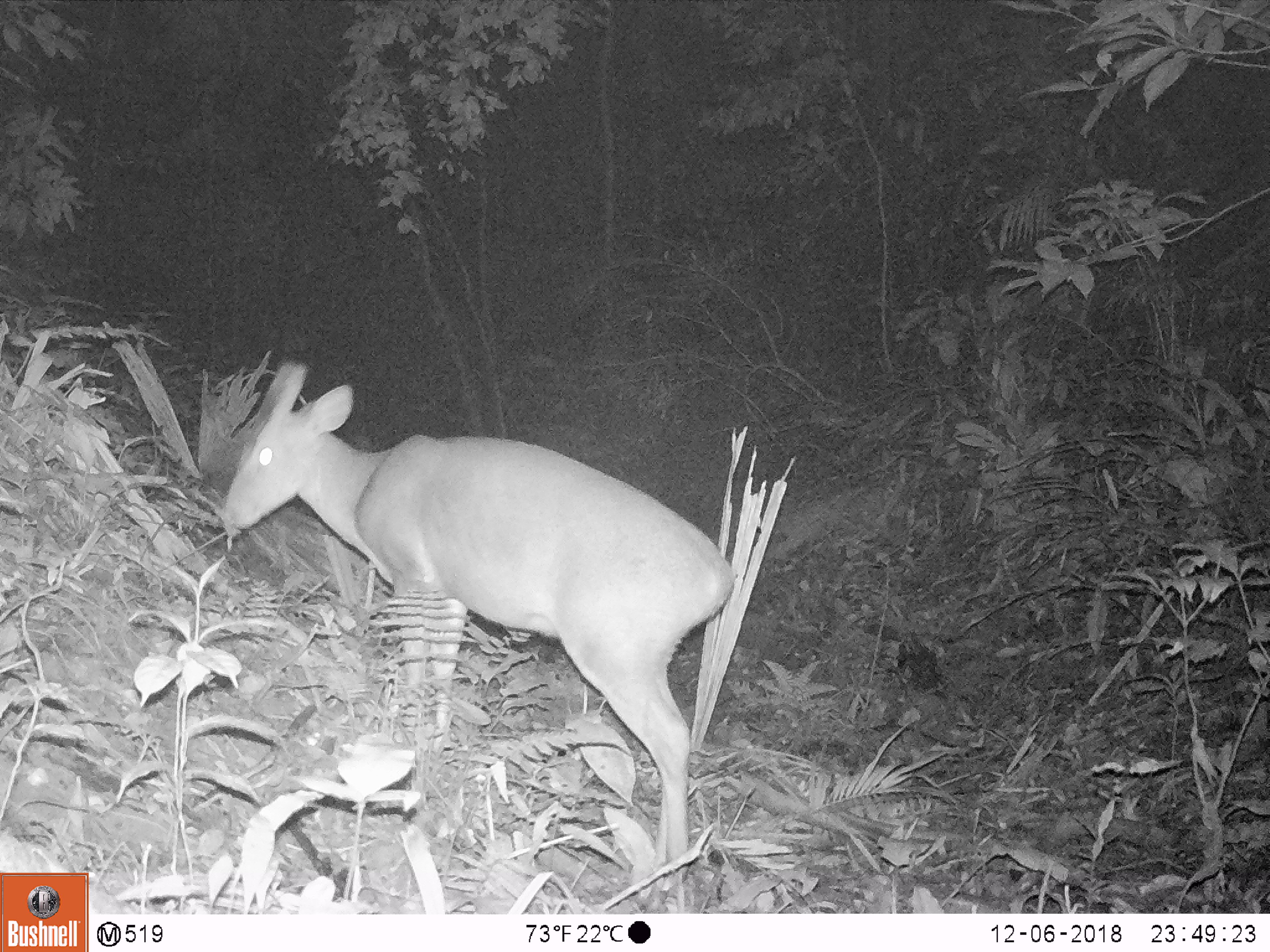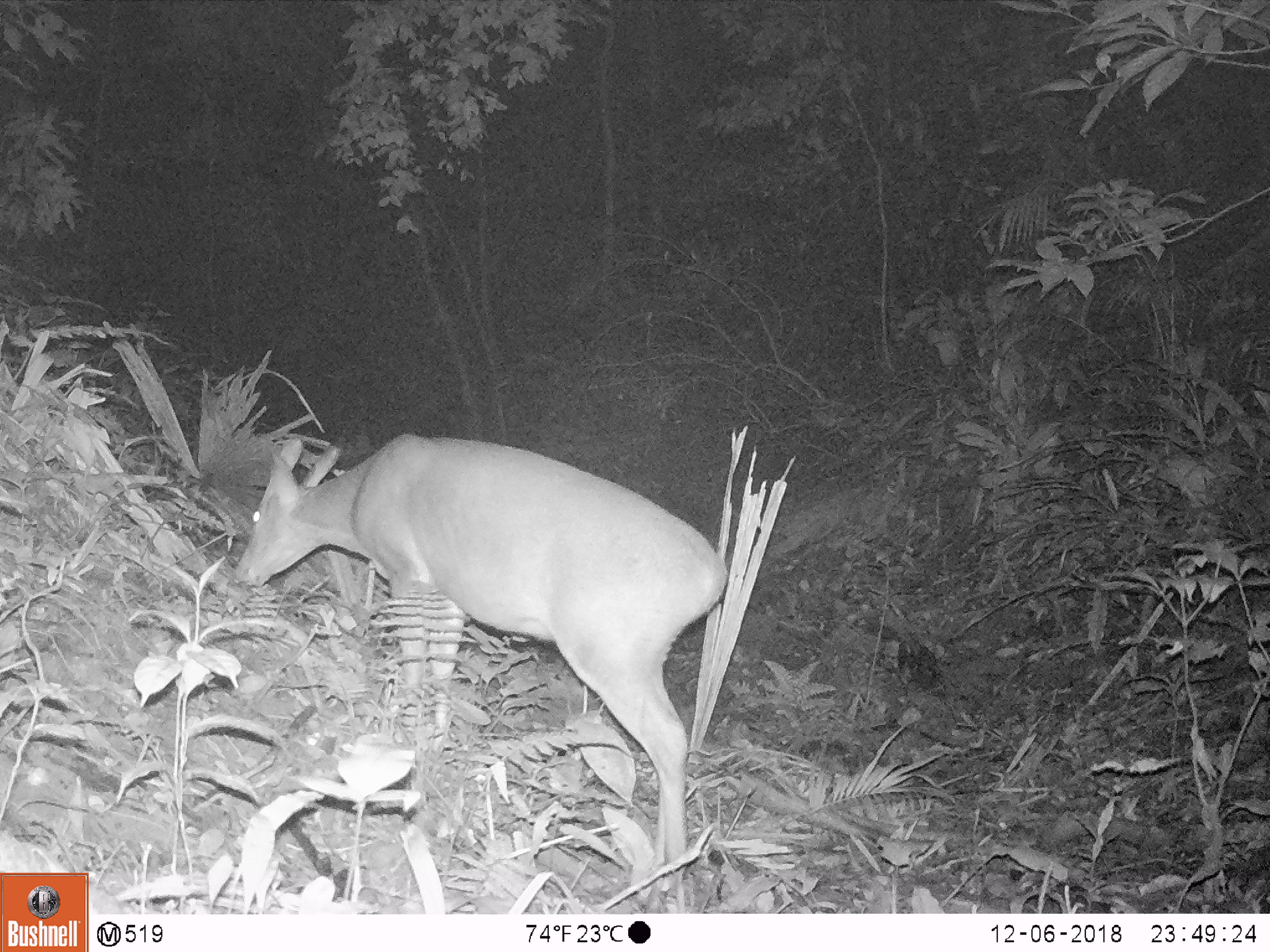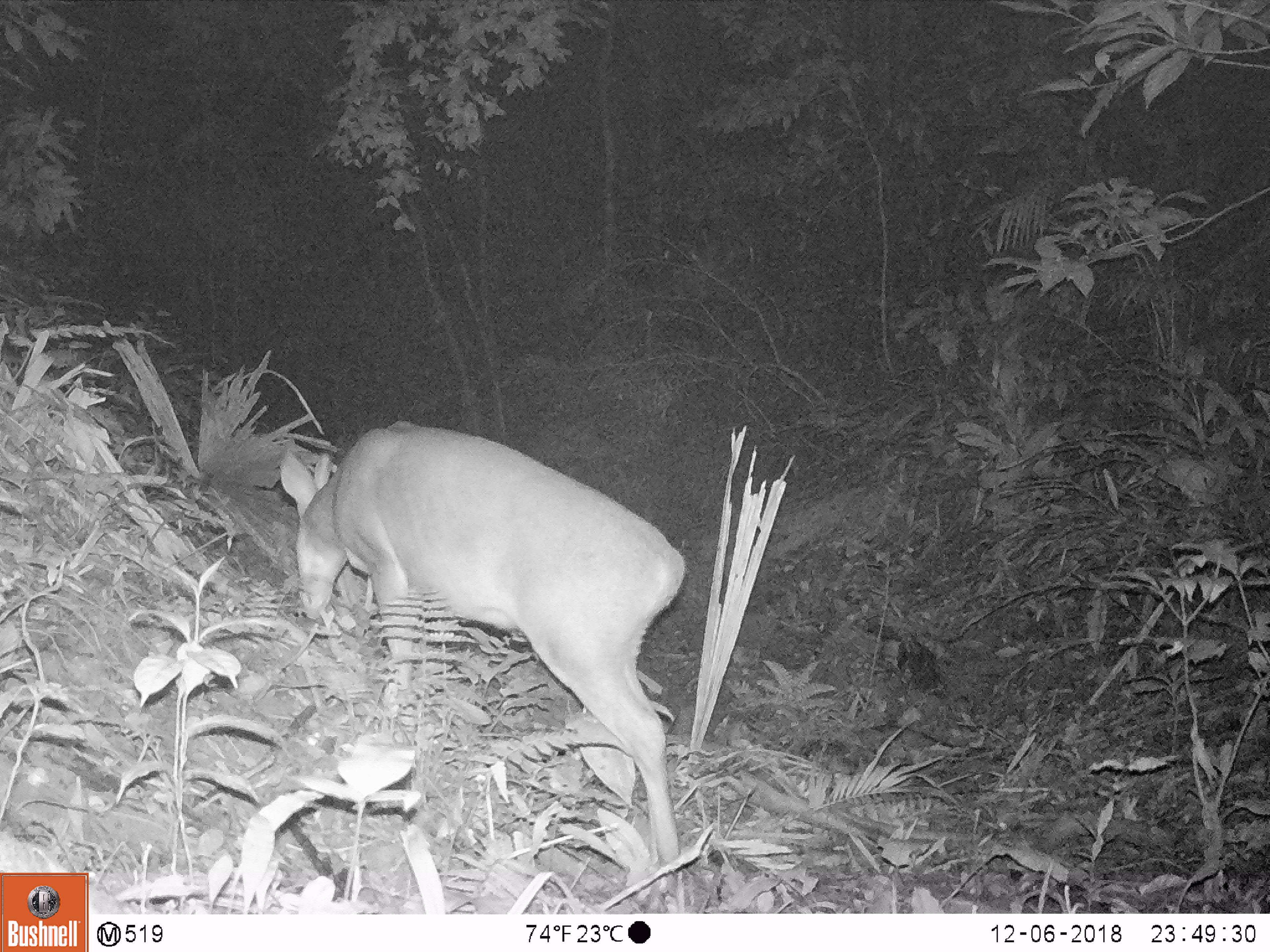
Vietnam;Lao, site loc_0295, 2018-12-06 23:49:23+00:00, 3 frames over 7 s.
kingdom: Animalia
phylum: Chordata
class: Mammalia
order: Artiodactyla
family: Cervidae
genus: Muntiacus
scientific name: Muntiacus vuquangensis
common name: large-antlered muntjac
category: large antlered muntjac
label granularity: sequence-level